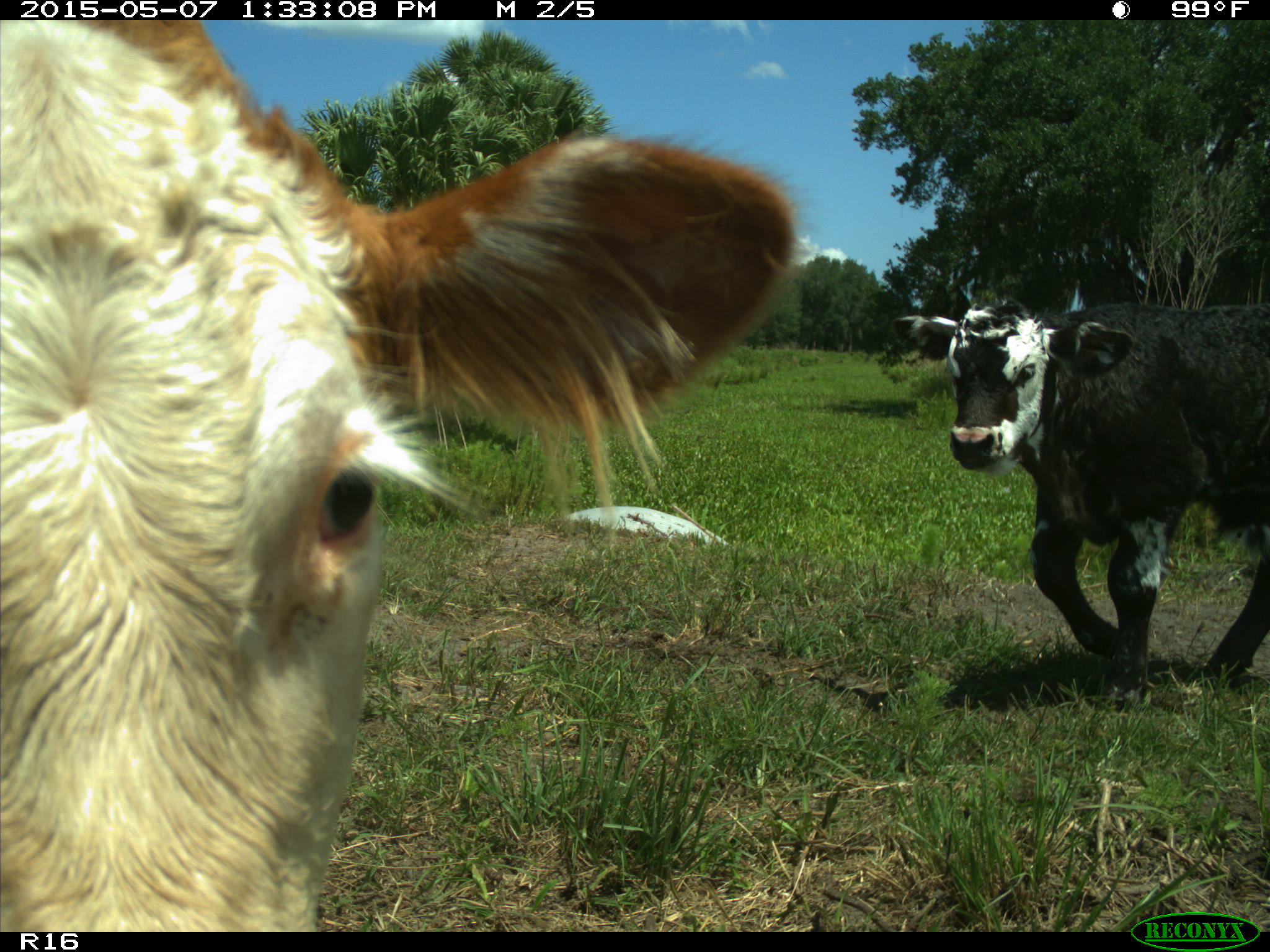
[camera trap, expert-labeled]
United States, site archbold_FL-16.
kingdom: Animalia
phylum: Chordata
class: Mammalia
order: Artiodactyla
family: Bovidae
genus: Bos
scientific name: Bos taurus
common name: domestic cow